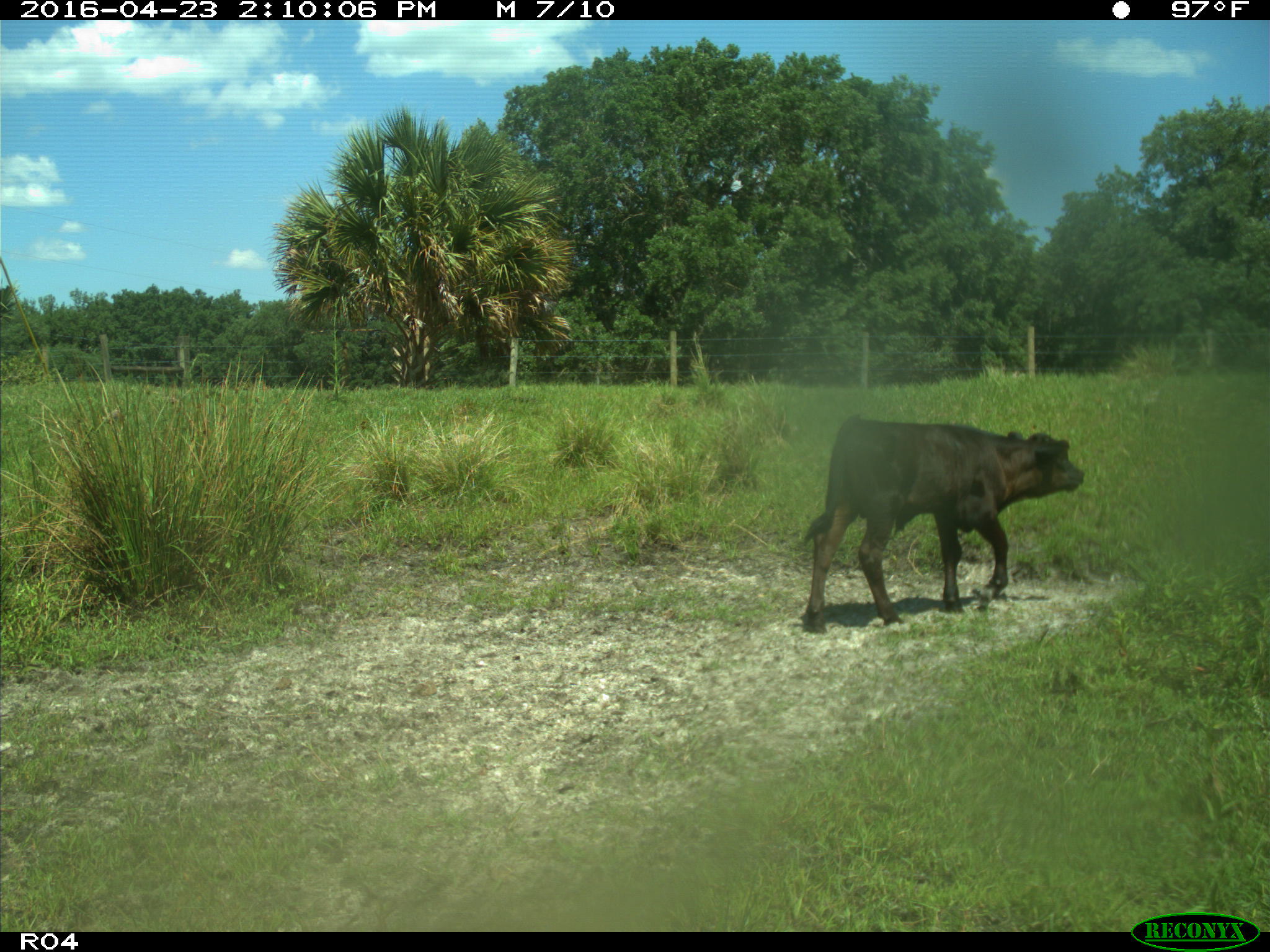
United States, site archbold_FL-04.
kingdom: Animalia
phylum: Chordata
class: Mammalia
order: Artiodactyla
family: Bovidae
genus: Bos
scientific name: Bos taurus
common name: domestic cow